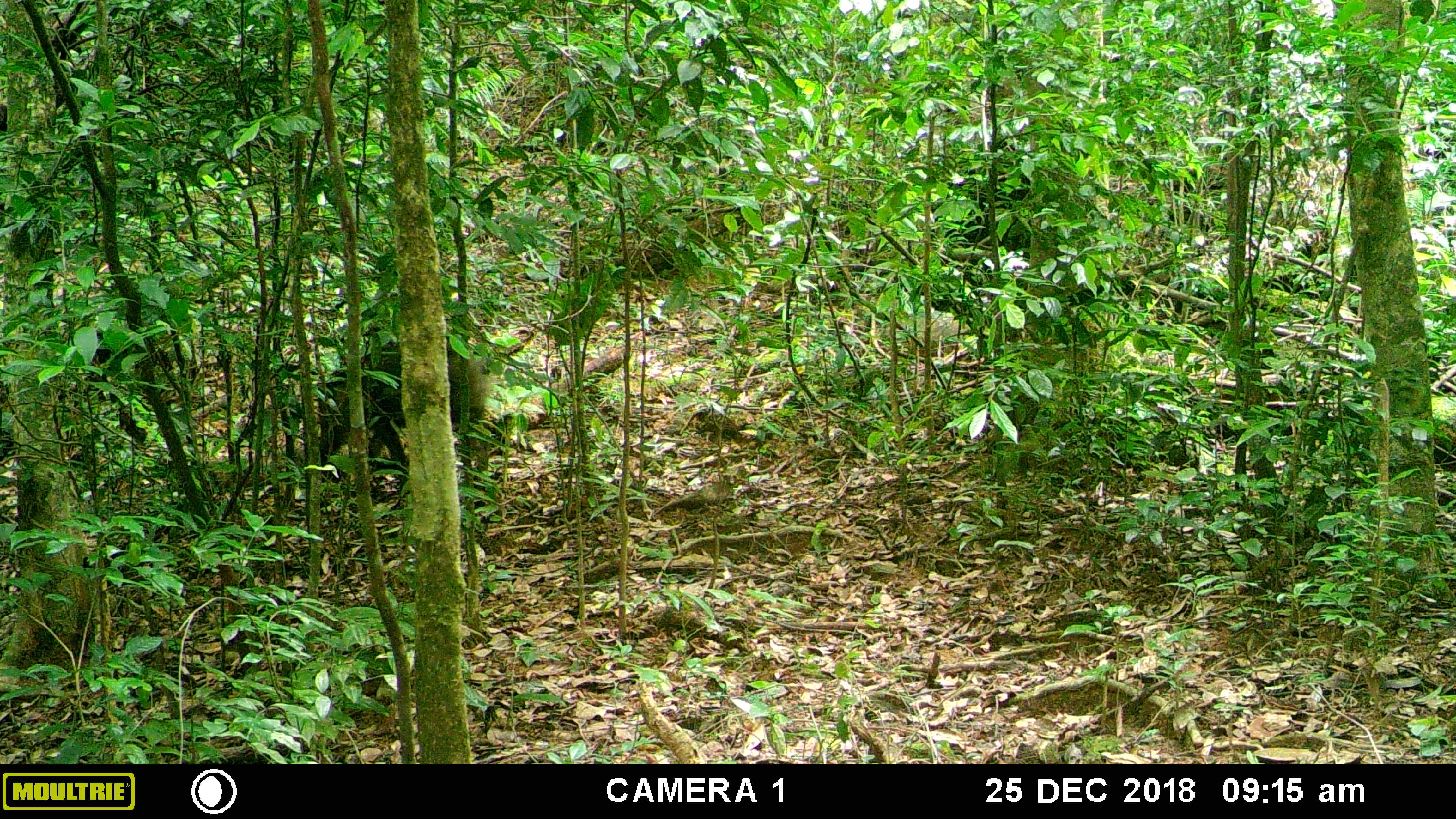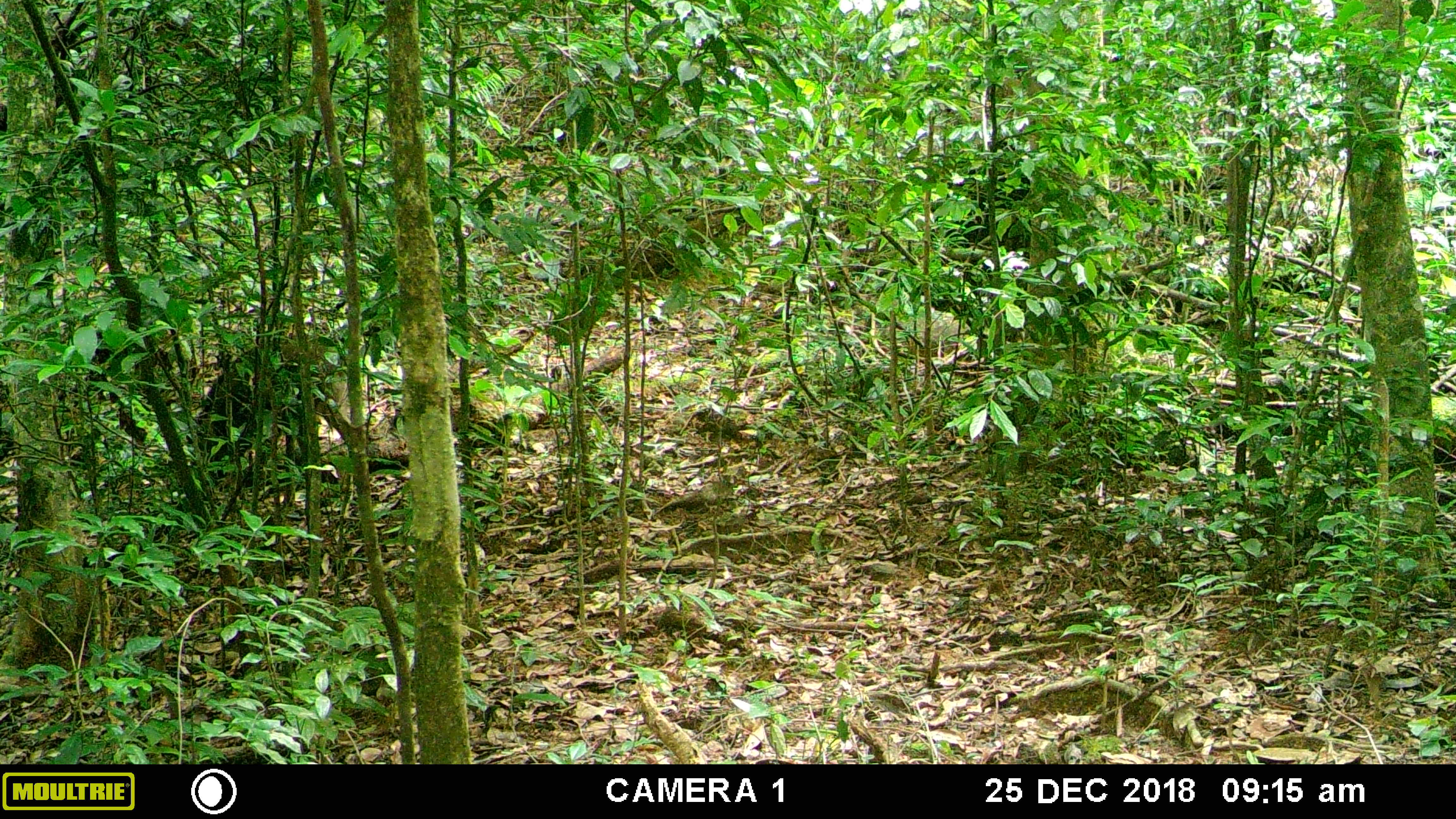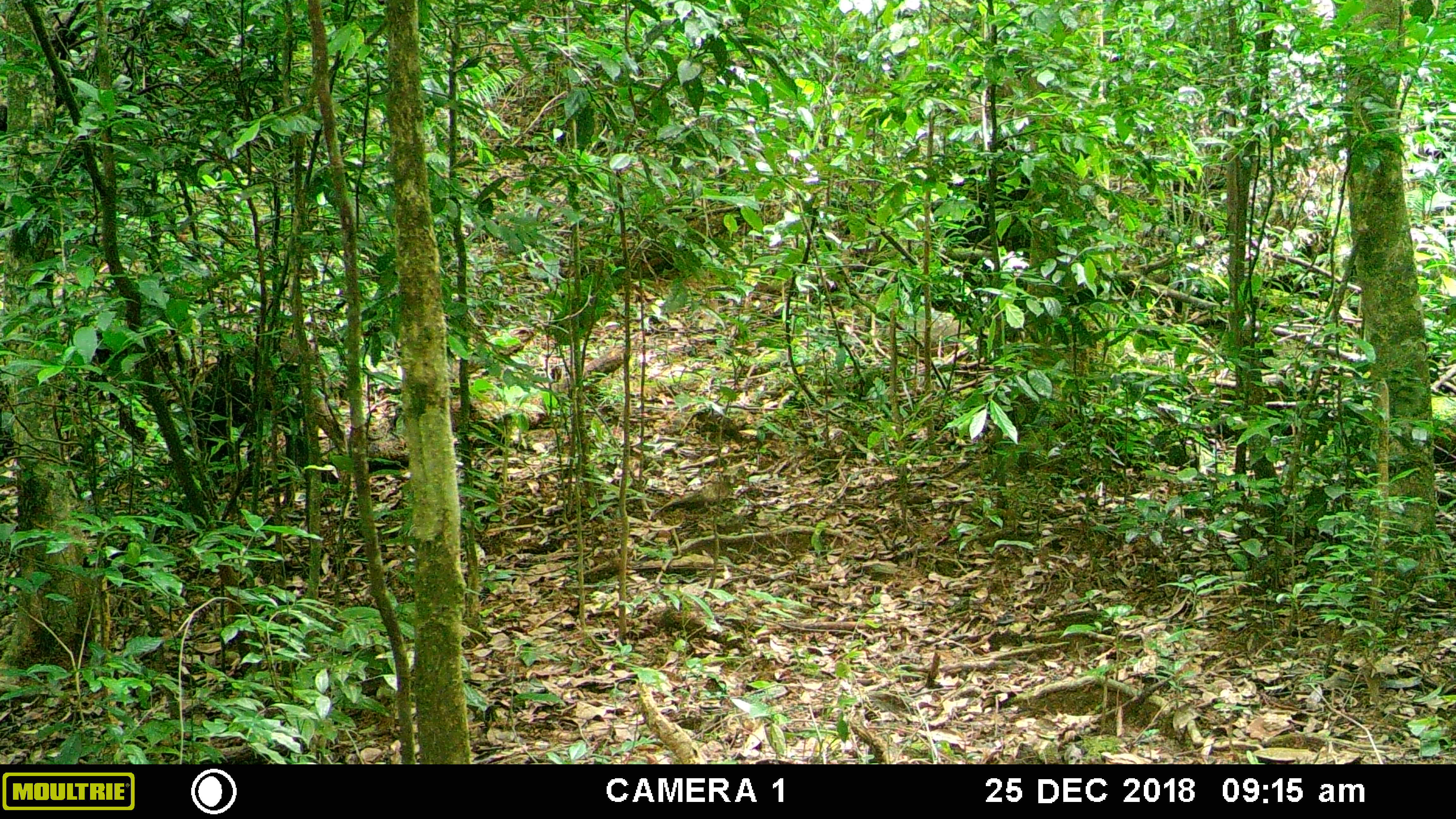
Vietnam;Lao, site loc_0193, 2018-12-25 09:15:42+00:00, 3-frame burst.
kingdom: Animalia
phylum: Chordata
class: Mammalia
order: Artiodactyla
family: Suidae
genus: Sus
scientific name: Sus scrofa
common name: eurasian wild pig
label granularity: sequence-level